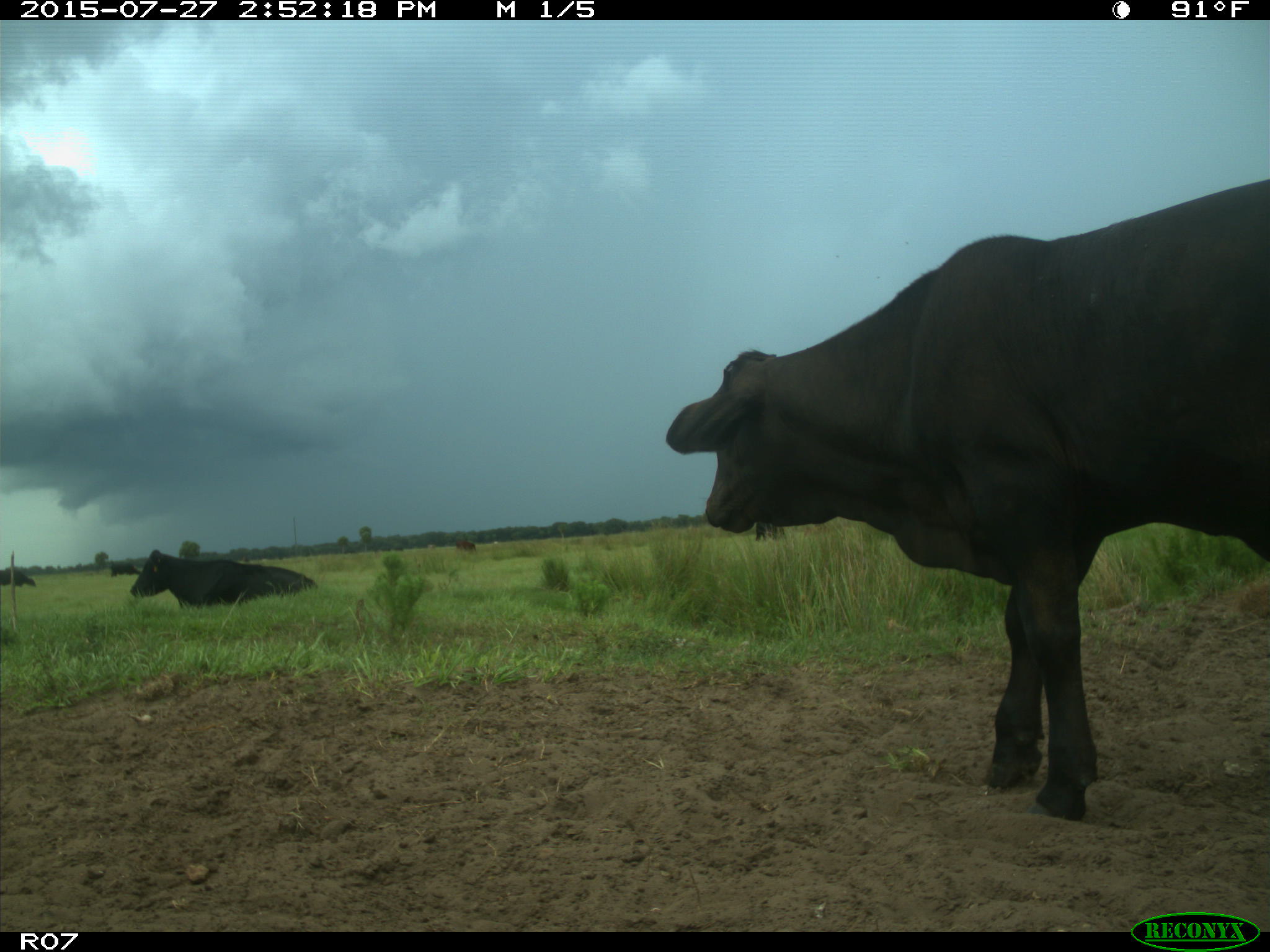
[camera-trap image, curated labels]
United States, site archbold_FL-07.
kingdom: Animalia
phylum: Chordata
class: Mammalia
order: Artiodactyla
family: Bovidae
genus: Bos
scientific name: Bos taurus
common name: domestic cow